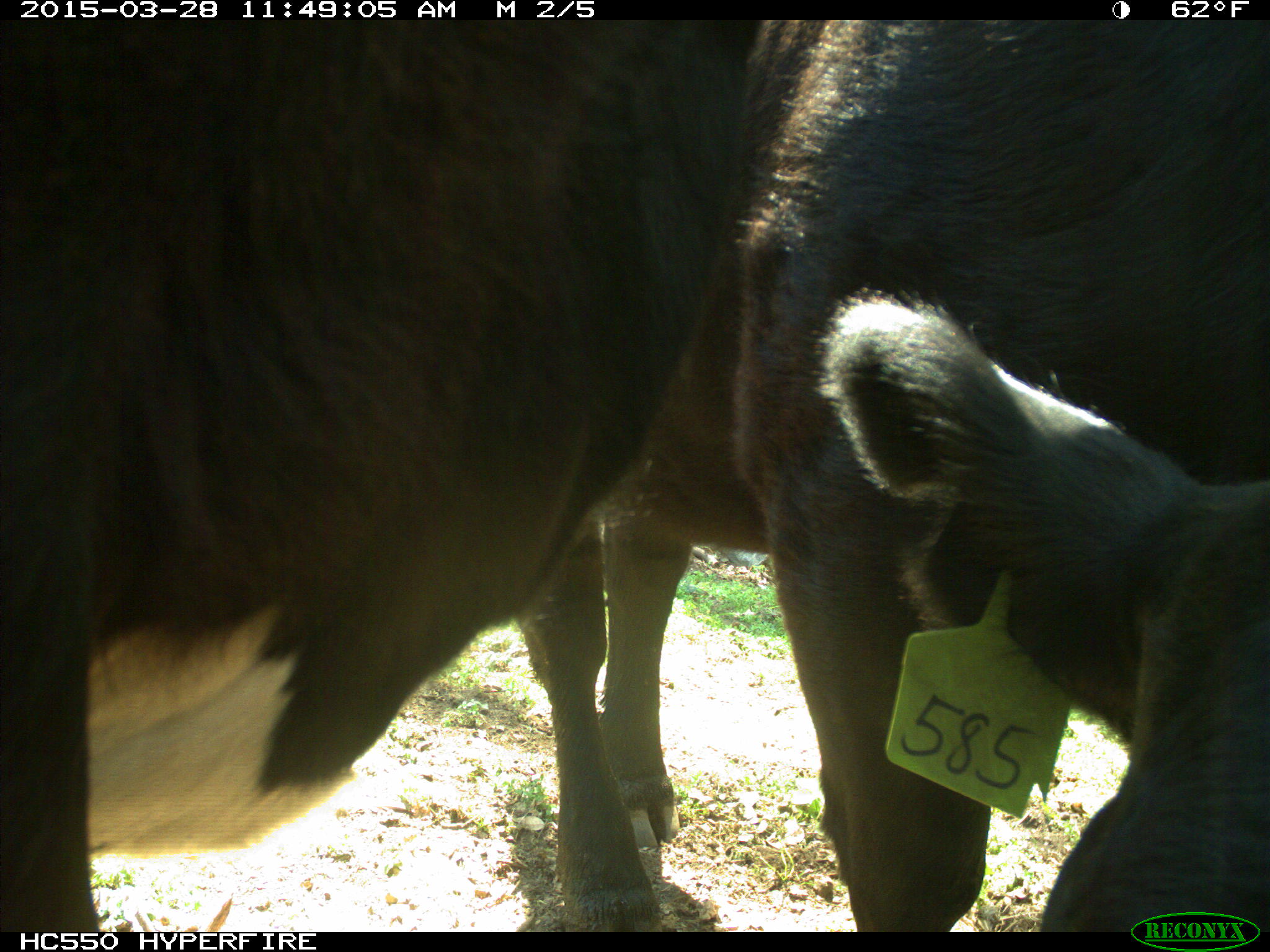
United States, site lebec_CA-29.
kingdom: Animalia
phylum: Chordata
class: Mammalia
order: Artiodactyla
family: Bovidae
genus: Bos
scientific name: Bos taurus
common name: domestic cow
Bos taurus (domestic cow).